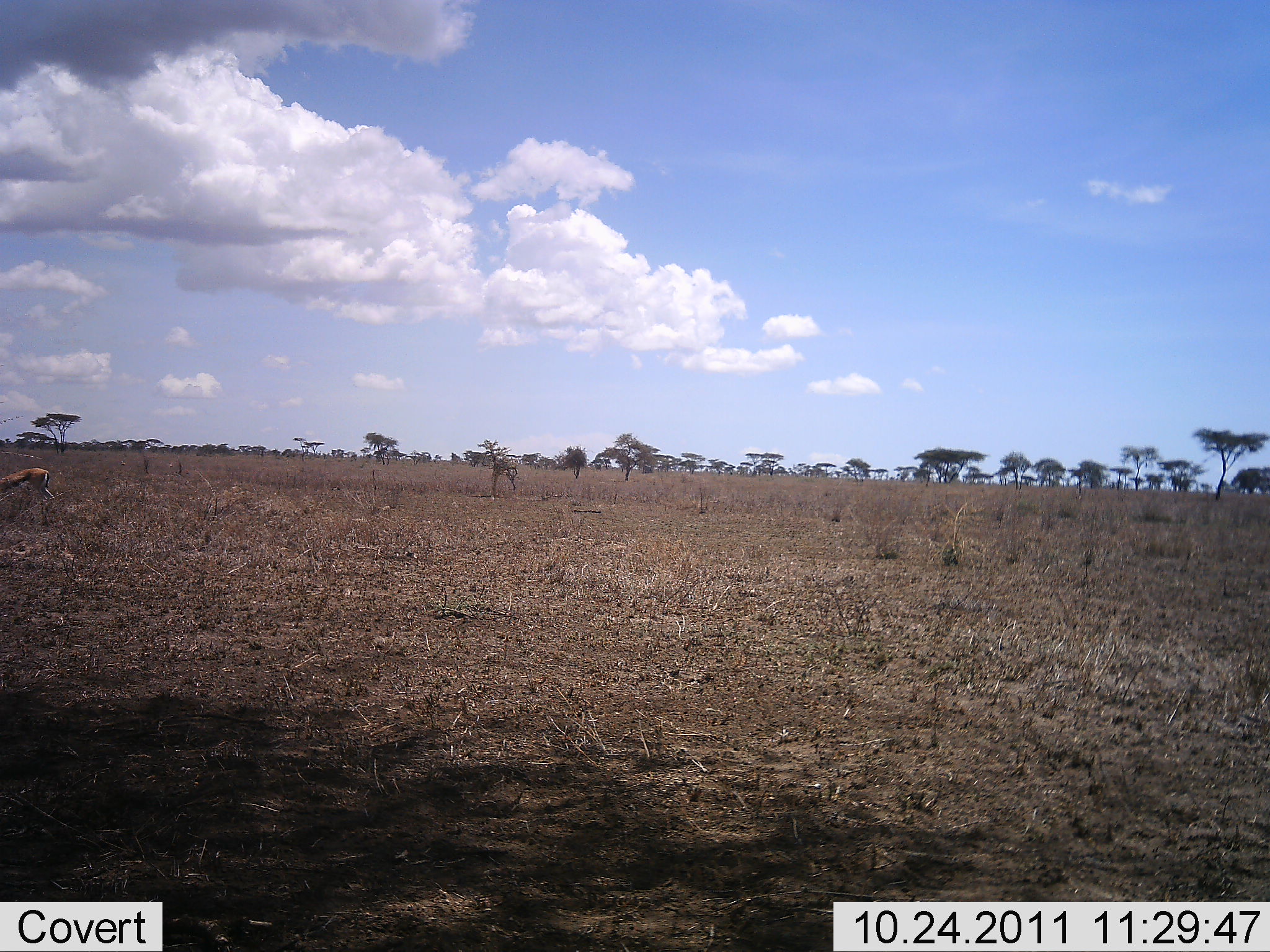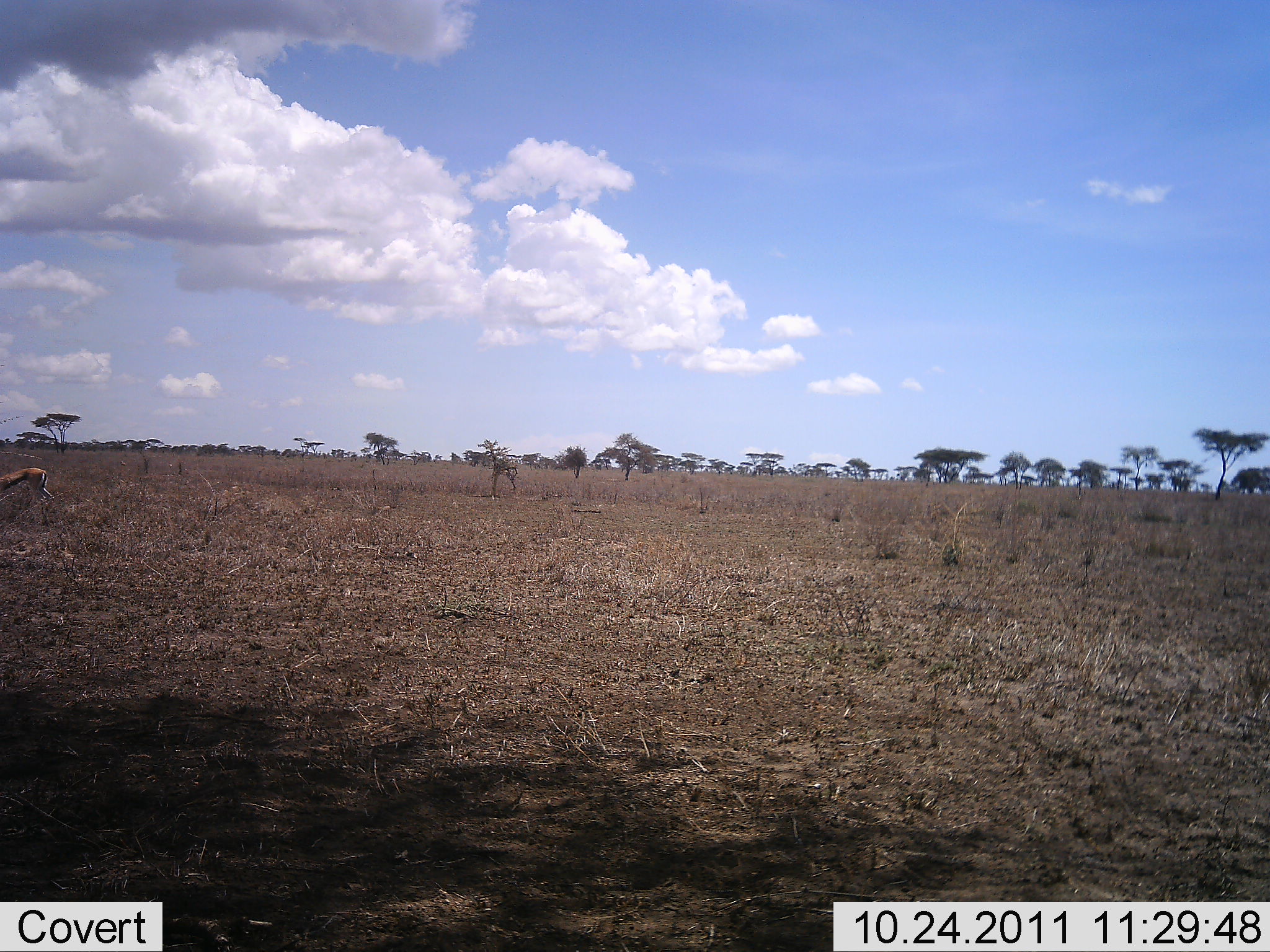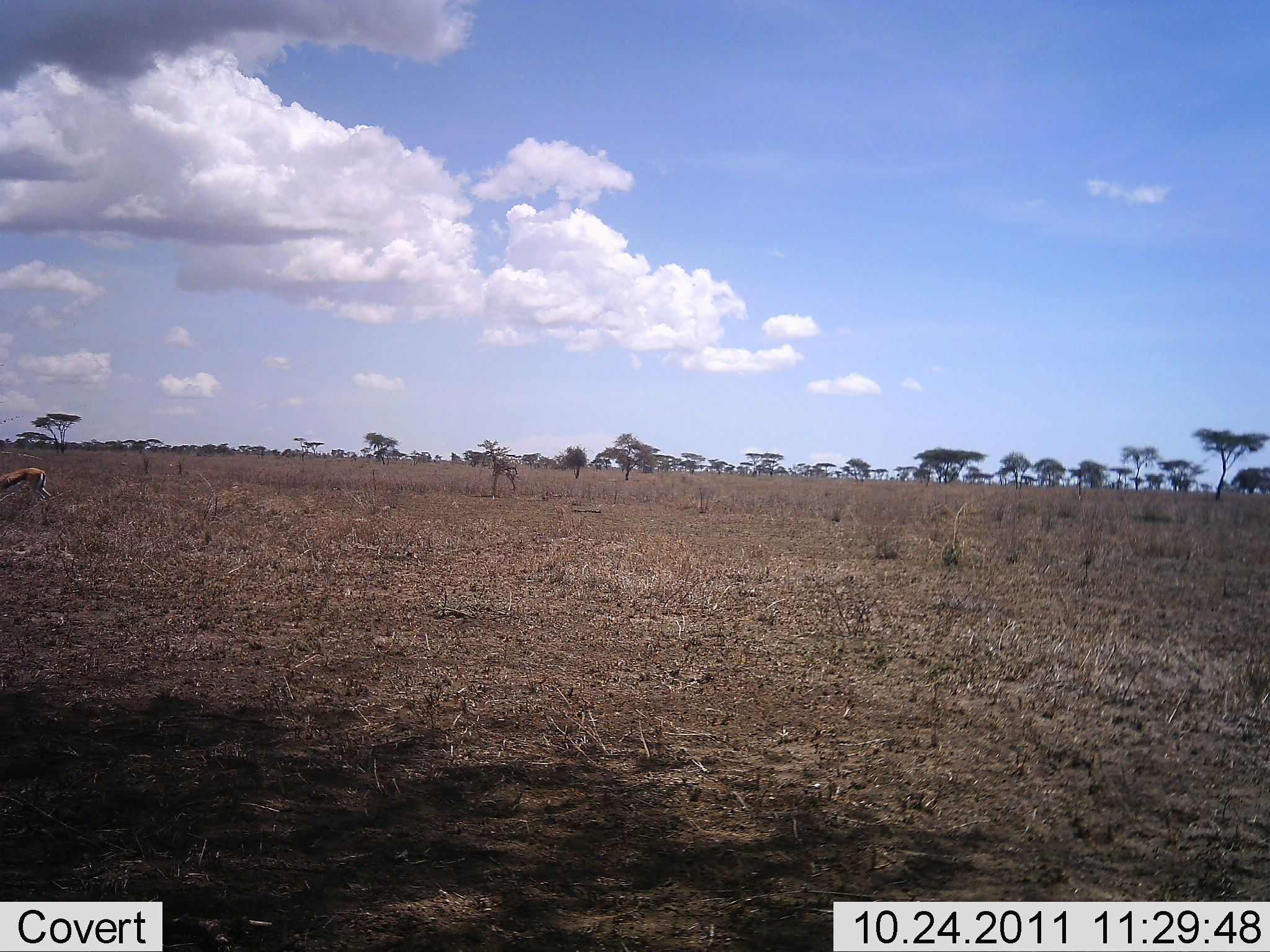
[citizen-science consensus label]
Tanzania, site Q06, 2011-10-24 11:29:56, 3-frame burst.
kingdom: Animalia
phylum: Chordata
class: Mammalia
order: Artiodactyla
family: Bovidae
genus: Eudorcas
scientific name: Eudorcas thomsonii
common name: thomson's gazelle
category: gazellethomsons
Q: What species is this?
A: Gazellethomsons (thomson's gazelle) (Eudorcas thomsonii).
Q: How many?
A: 1.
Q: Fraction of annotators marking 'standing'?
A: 62%.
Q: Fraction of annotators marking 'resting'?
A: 0%.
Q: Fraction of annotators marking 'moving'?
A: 8%.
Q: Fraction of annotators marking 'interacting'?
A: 0%.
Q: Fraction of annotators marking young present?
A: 0%.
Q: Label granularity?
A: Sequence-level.